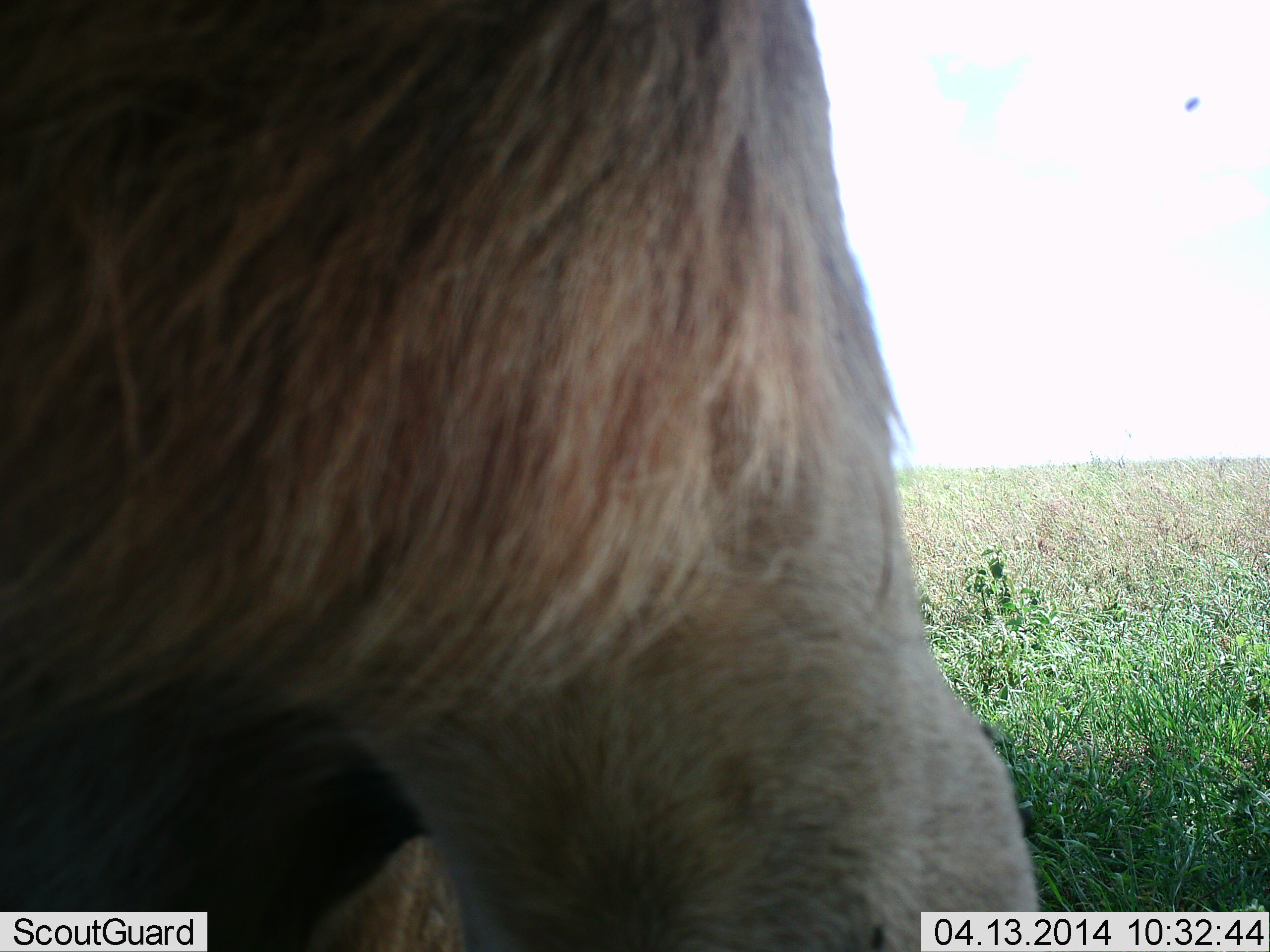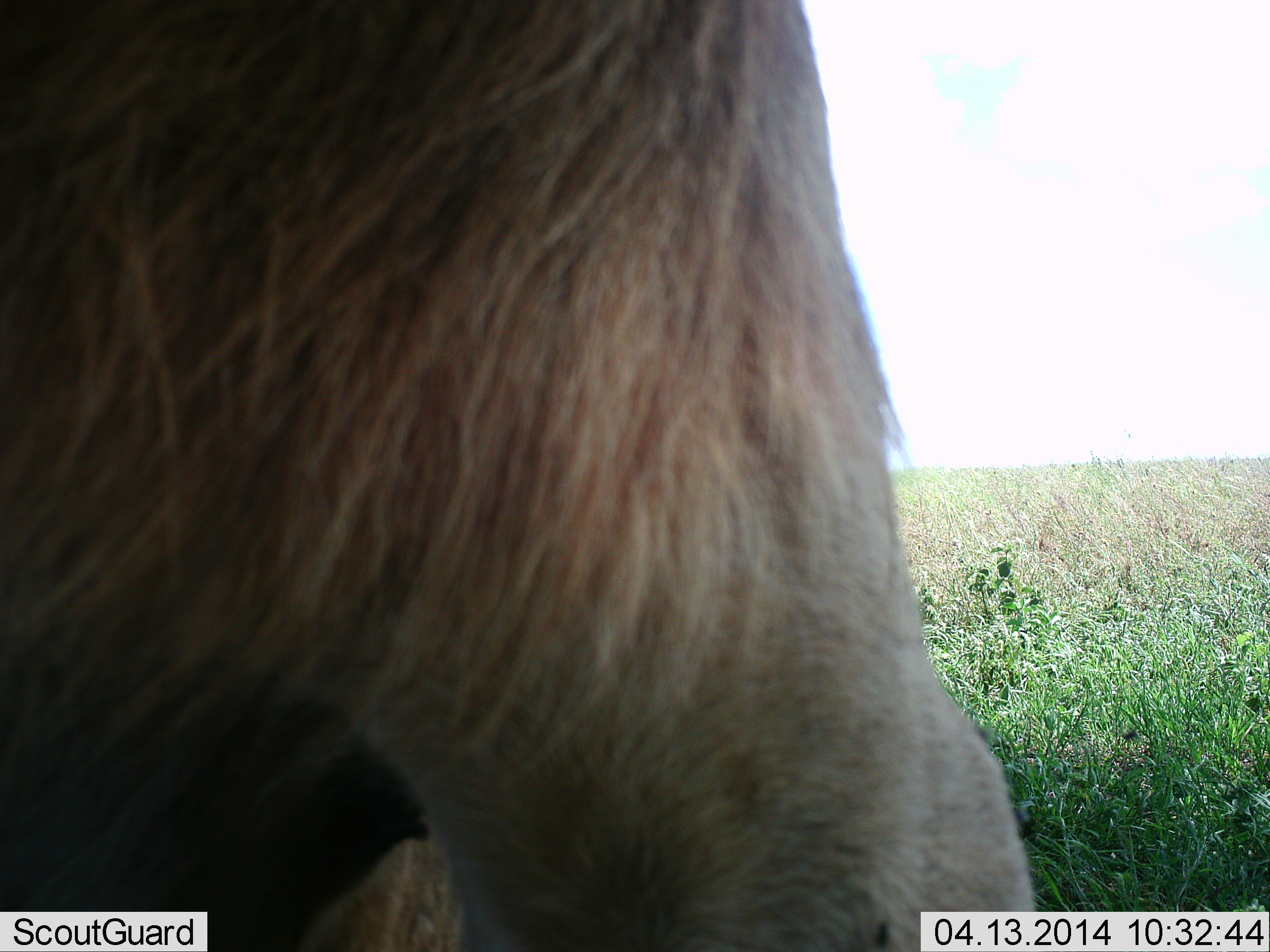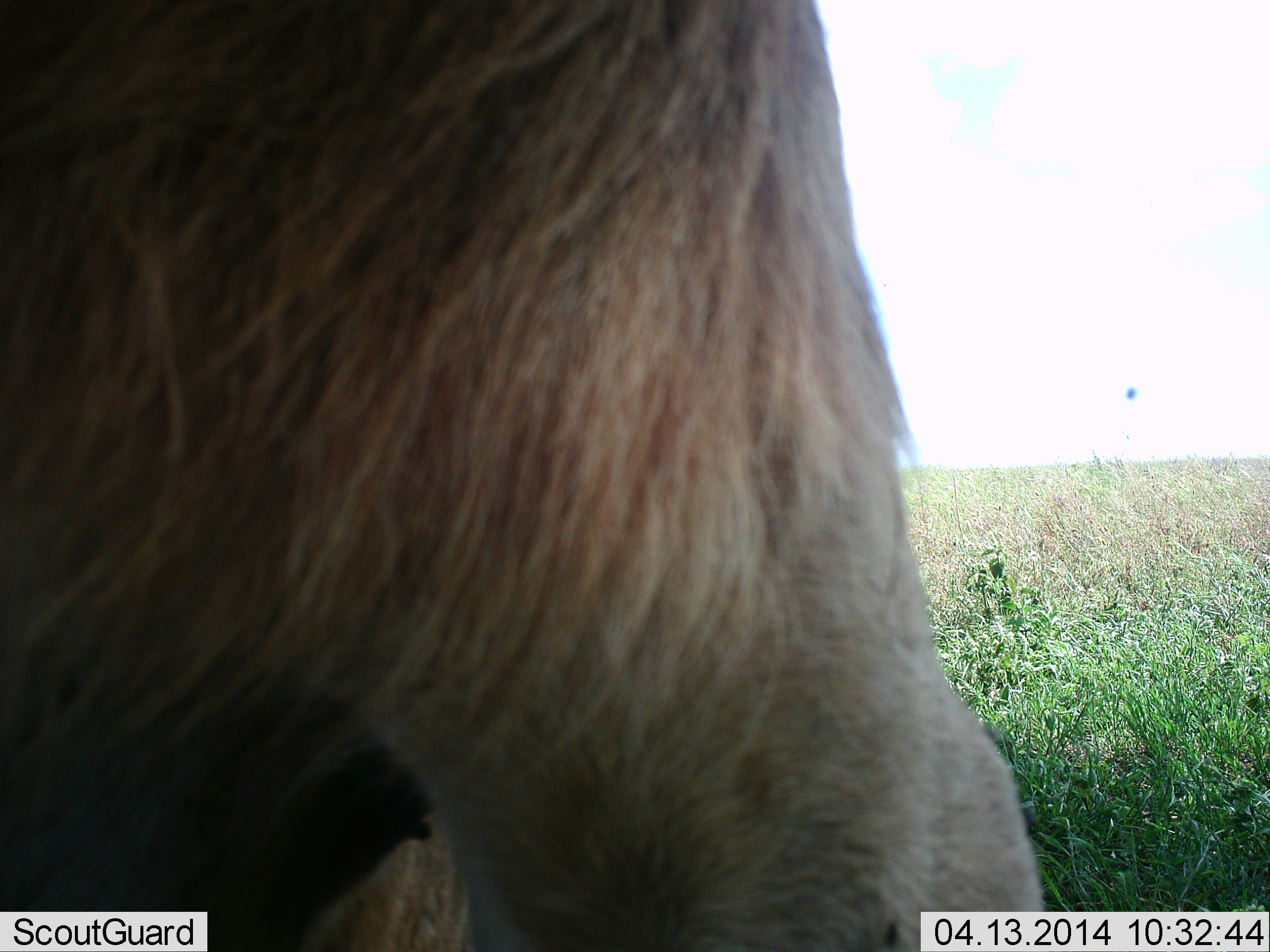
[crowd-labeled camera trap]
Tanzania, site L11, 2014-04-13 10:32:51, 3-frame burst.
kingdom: Animalia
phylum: Chordata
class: Mammalia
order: Carnivora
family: Felidae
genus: Panthera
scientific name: Panthera leo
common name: lion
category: lionmale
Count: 1.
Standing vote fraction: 90%.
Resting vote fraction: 10%.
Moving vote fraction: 0%.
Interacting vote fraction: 0%.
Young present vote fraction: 0%.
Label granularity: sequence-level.